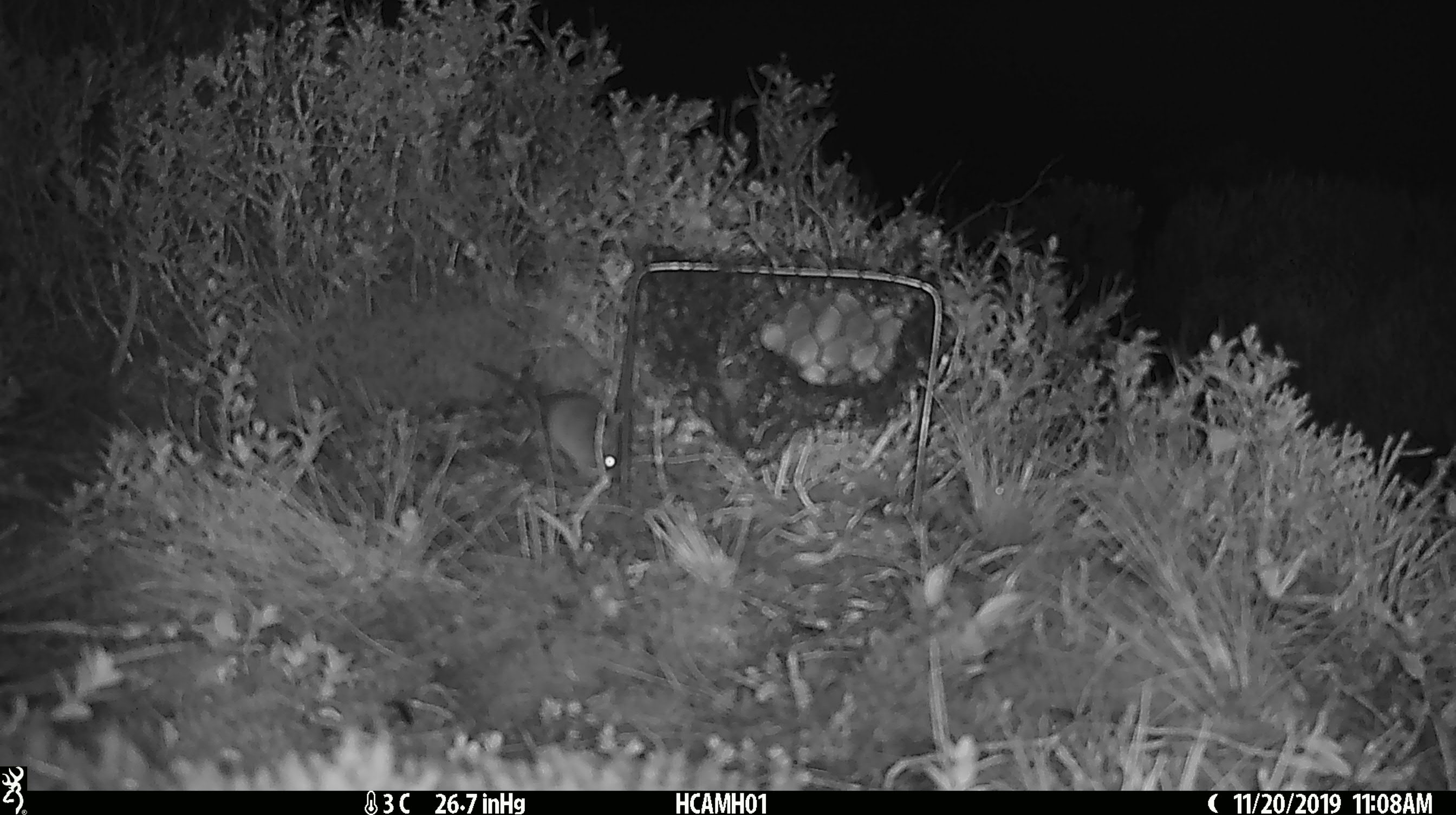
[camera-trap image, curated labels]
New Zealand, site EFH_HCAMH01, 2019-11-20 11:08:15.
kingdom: Animalia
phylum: Chordata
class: Mammalia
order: Rodentia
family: Muridae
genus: Mus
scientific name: Mus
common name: mouse